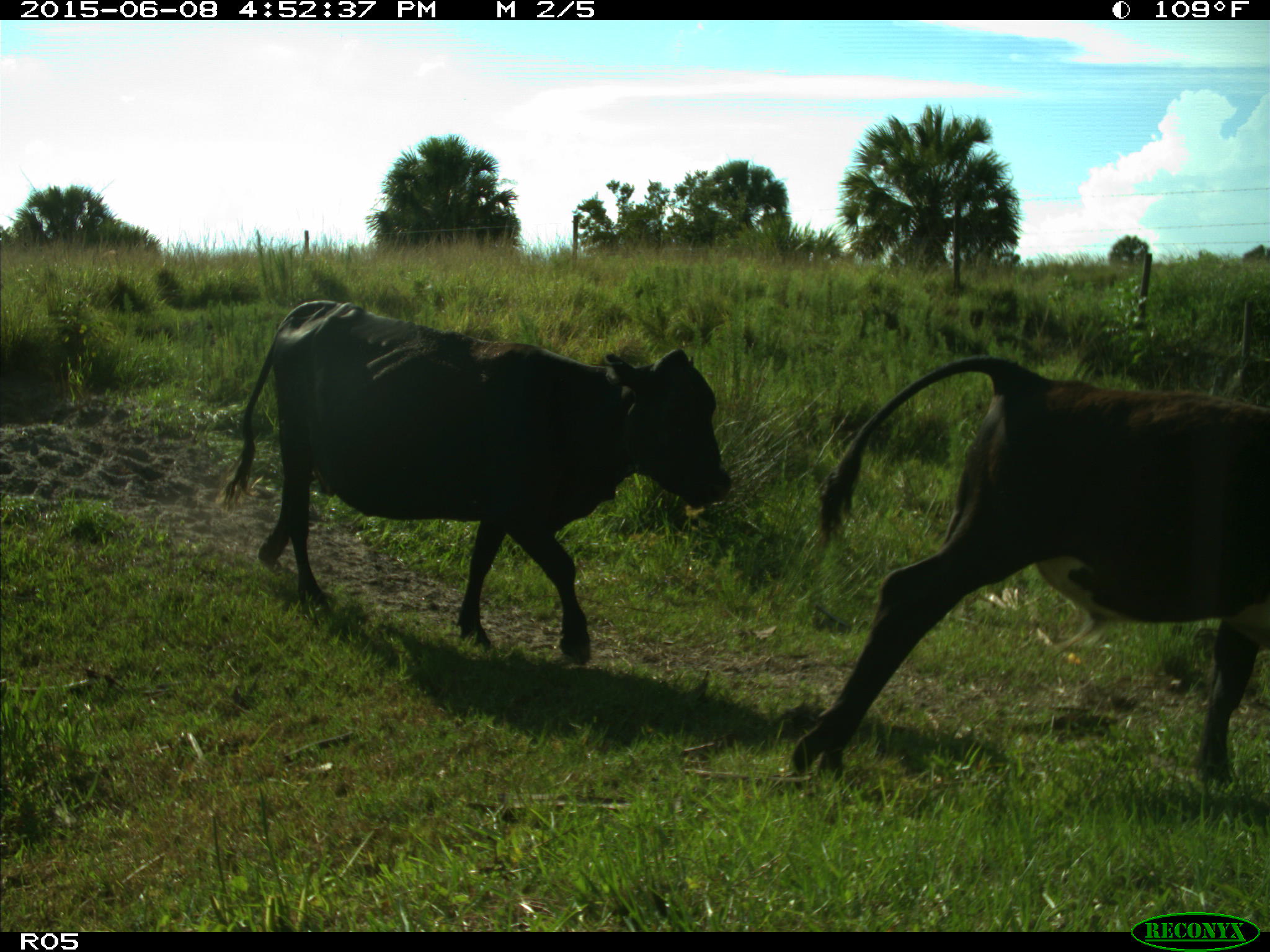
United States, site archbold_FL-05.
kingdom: Animalia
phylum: Chordata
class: Mammalia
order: Artiodactyla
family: Bovidae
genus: Bos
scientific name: Bos taurus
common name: domestic cow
Bos taurus (domestic cow).